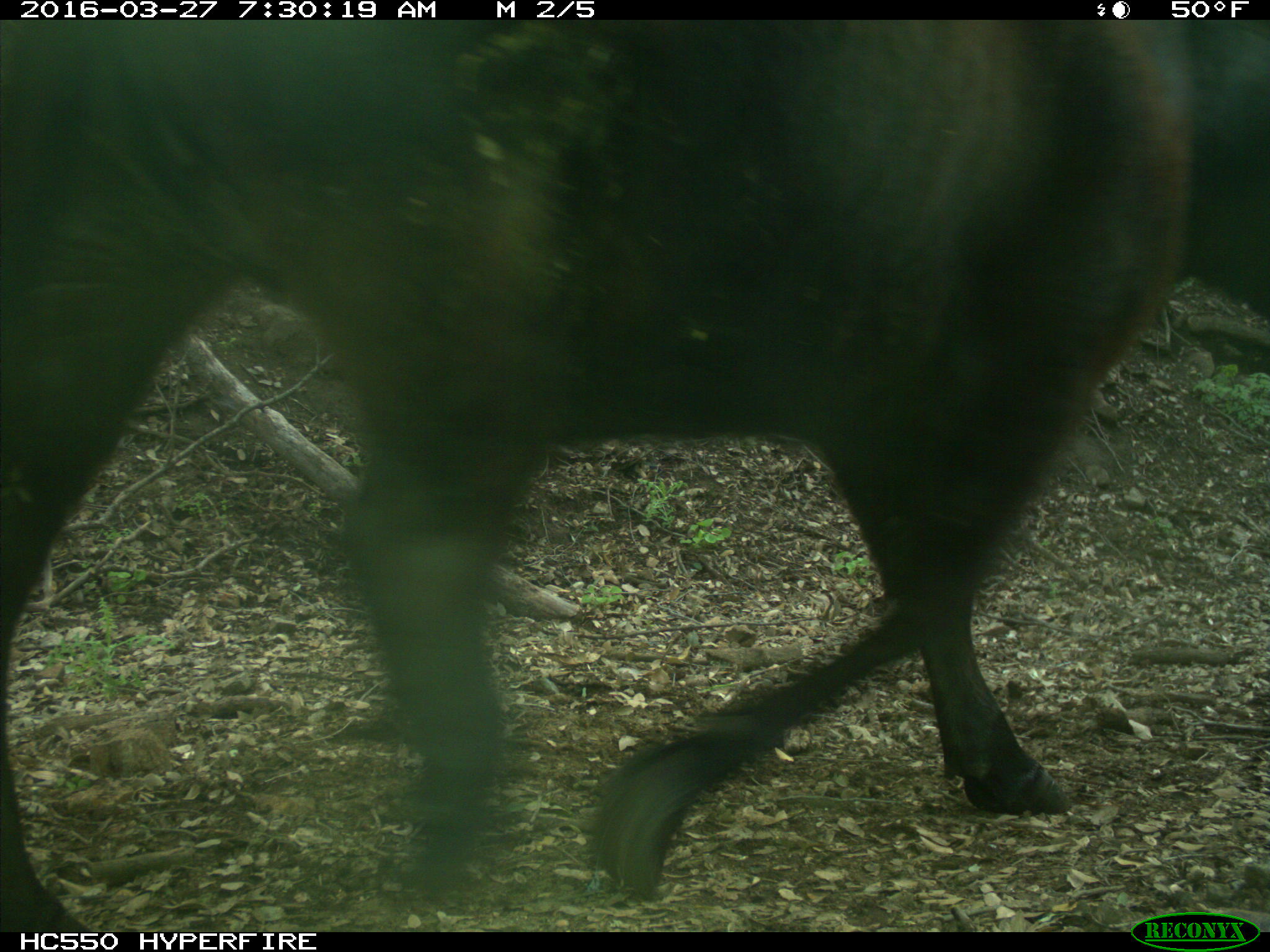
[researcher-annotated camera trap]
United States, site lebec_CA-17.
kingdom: Animalia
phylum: Chordata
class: Mammalia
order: Artiodactyla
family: Bovidae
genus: Bos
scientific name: Bos taurus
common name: domestic cow